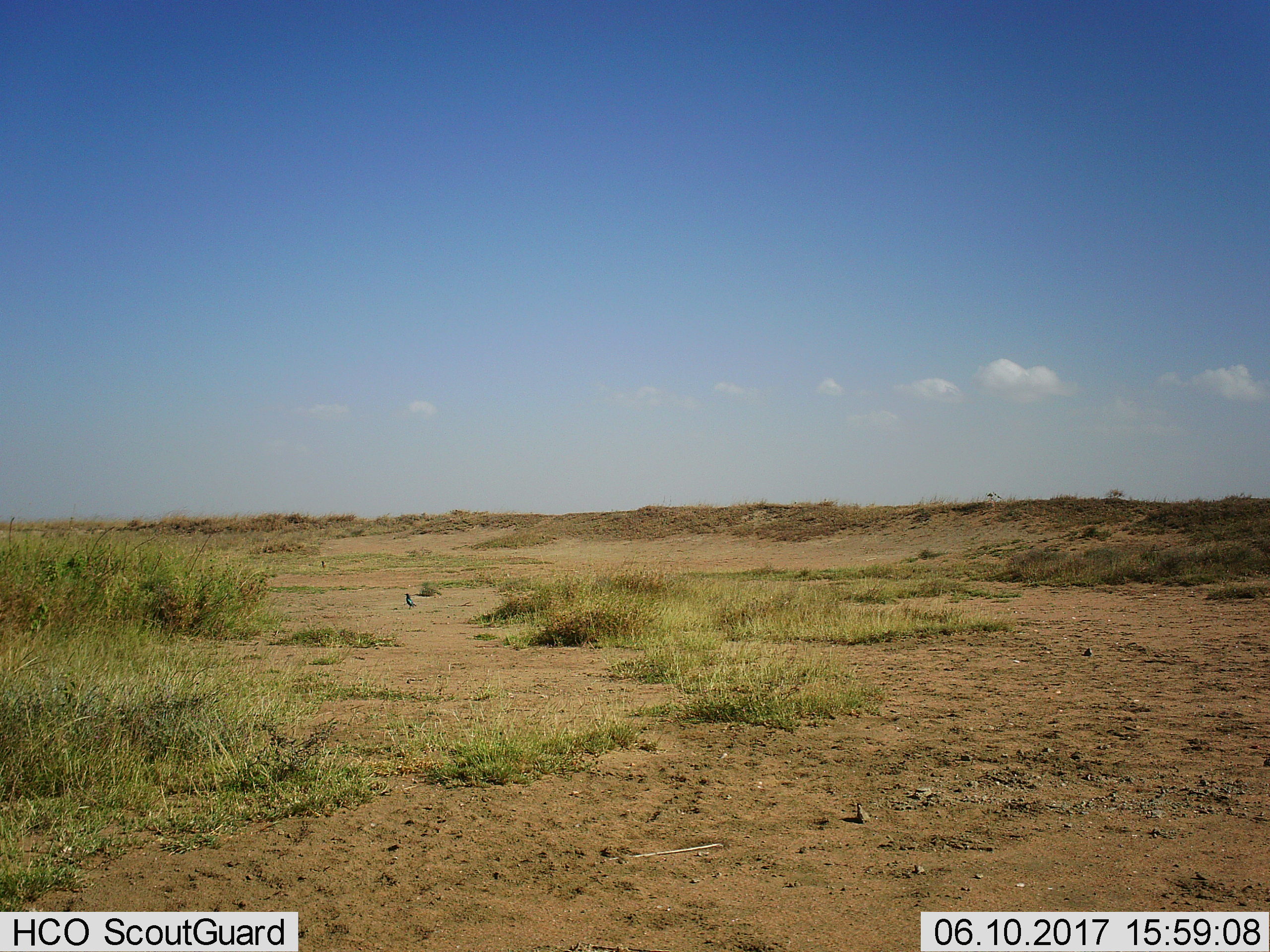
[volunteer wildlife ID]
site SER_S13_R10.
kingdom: Animalia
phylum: Chordata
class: Aves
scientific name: Aves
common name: bird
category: birdother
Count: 1.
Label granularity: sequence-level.